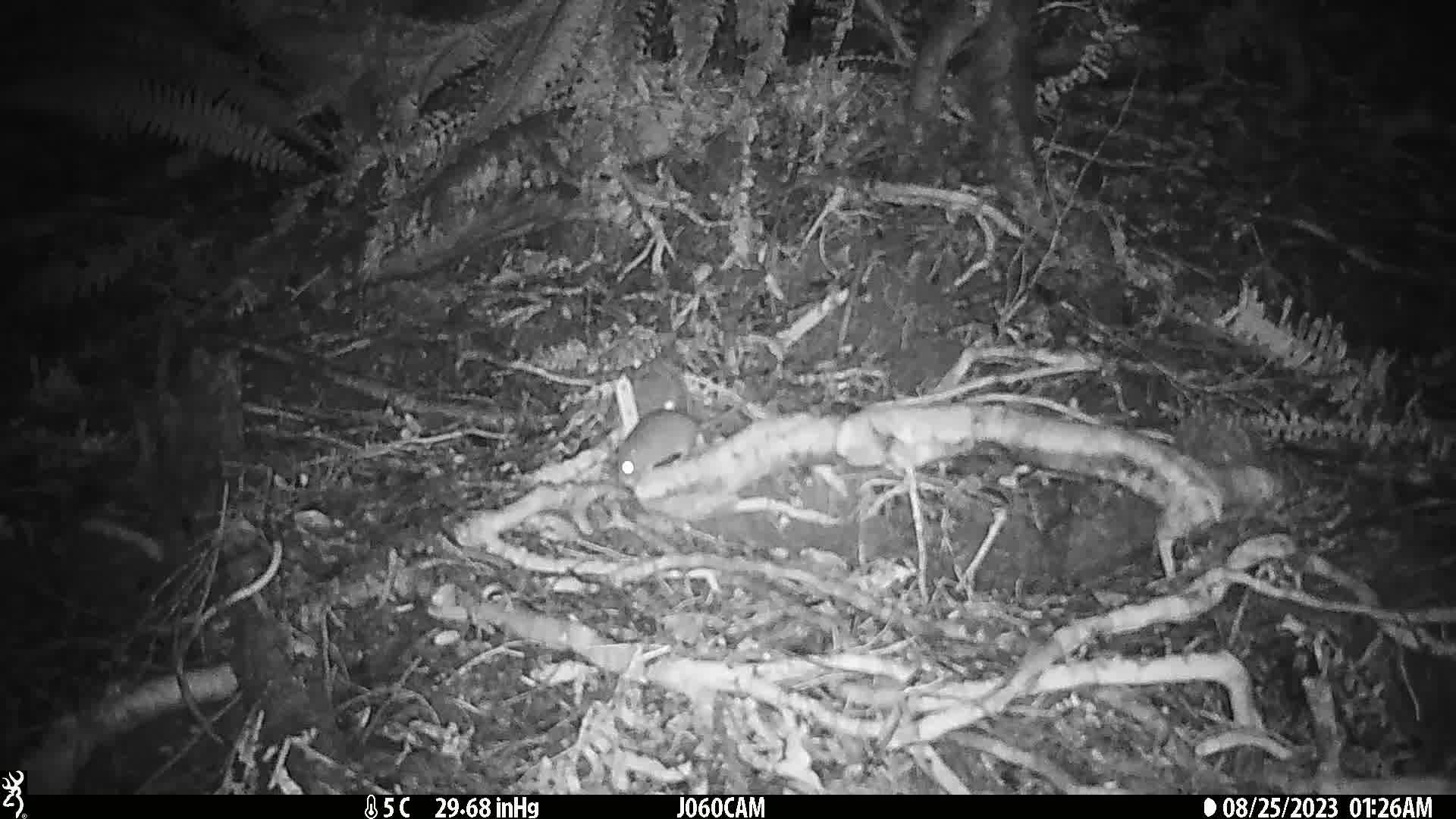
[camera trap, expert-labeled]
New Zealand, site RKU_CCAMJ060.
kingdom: Animalia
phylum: Chordata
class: Mammalia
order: Rodentia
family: Muridae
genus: Rattus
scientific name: Rattus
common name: rat